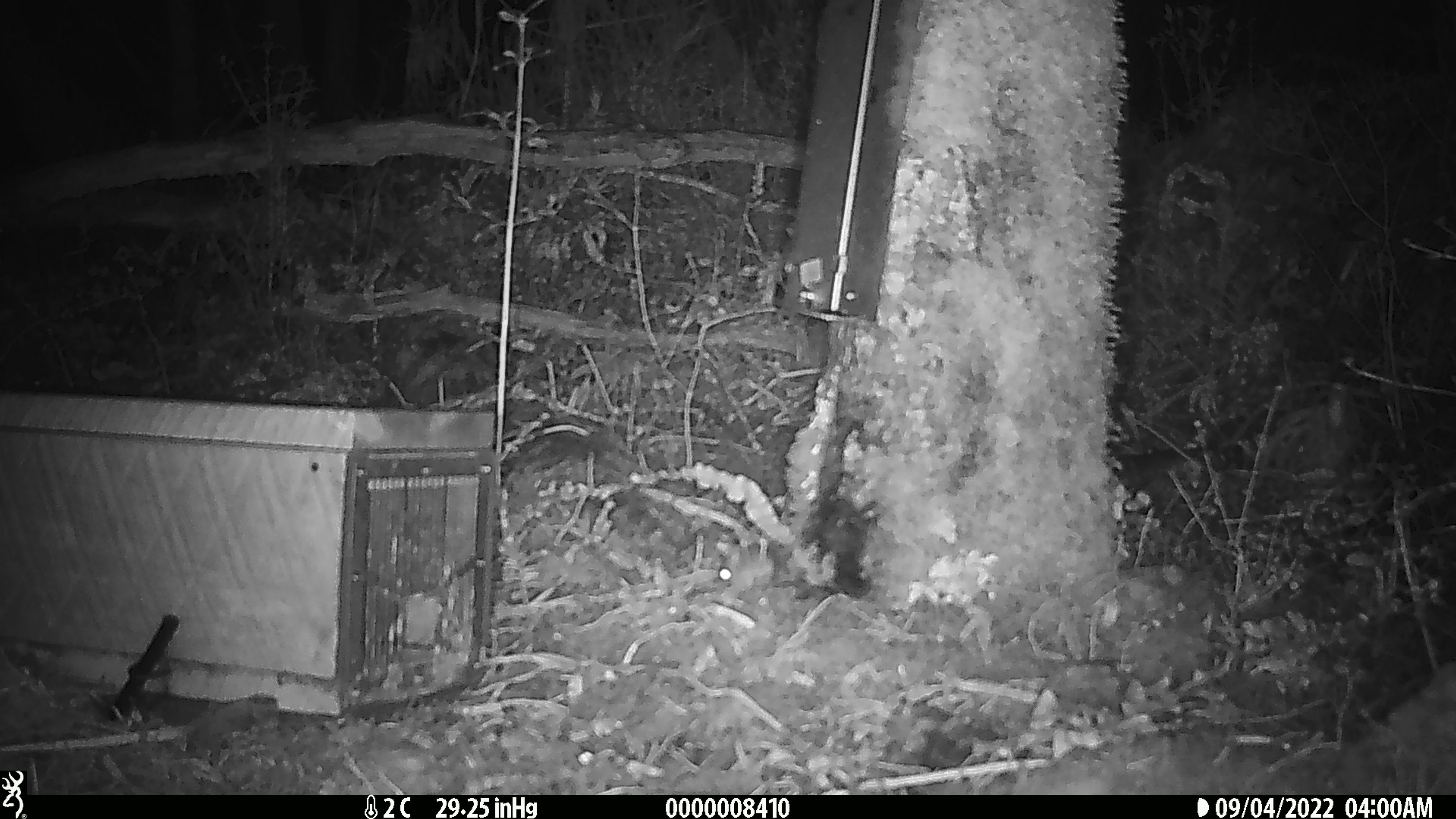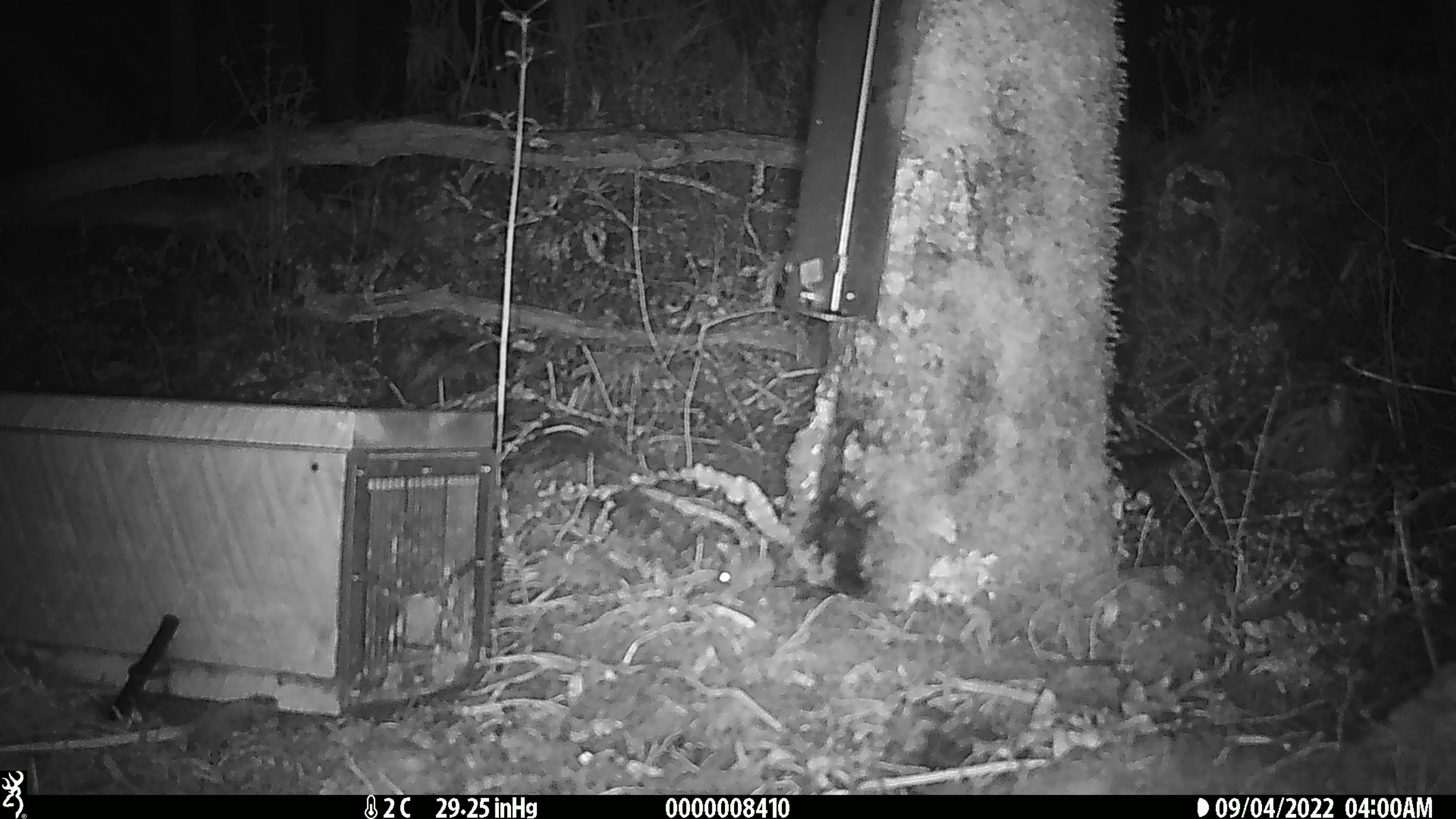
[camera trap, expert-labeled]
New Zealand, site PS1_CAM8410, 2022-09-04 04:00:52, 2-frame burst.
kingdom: Animalia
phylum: Chordata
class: Mammalia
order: Rodentia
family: Muridae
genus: Mus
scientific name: Mus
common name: mouse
Mouse (Mus).